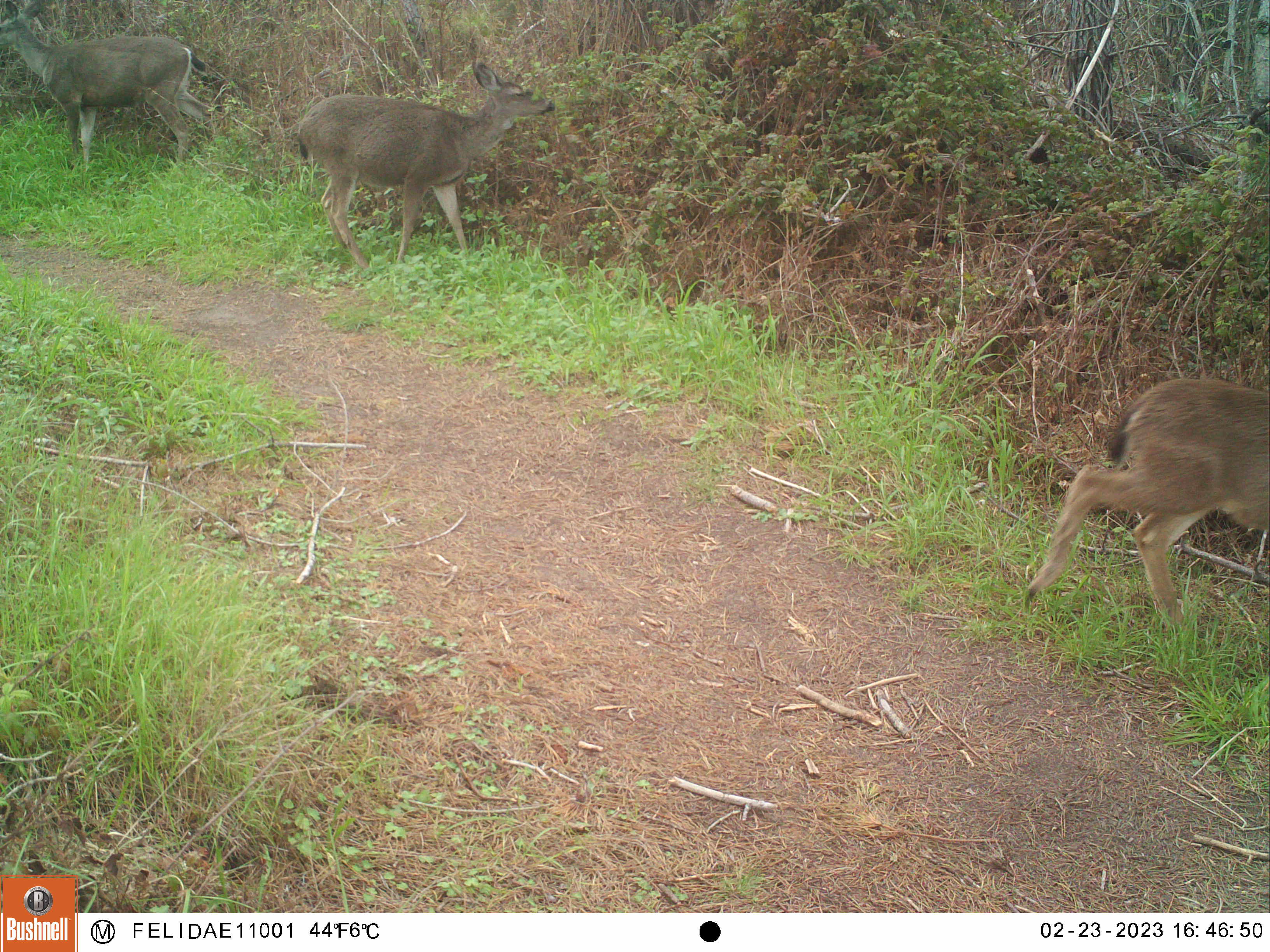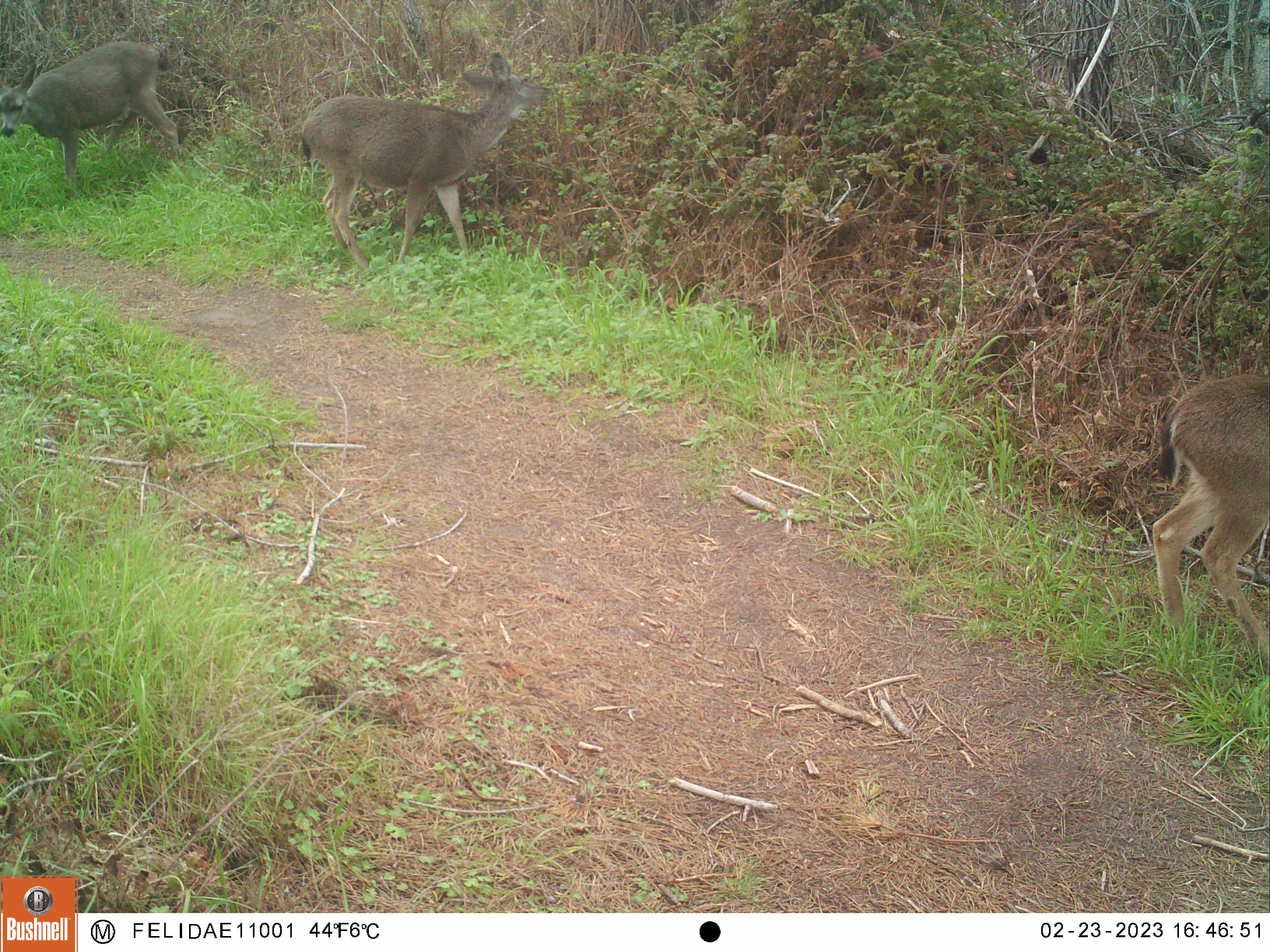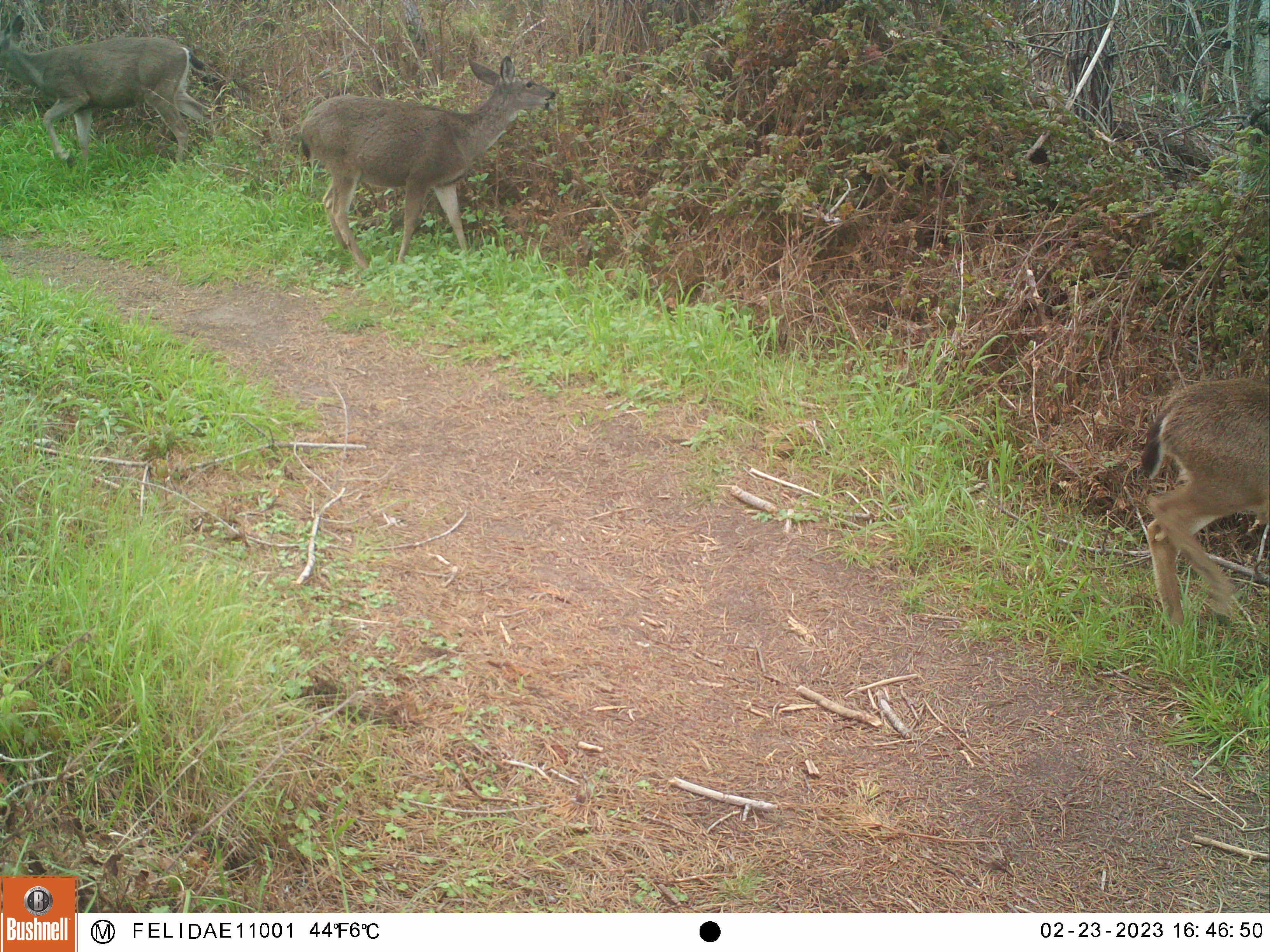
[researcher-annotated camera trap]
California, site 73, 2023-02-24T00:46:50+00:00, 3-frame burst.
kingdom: Animalia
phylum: Chordata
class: Mammalia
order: Artiodactyla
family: Cervidae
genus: Odocoileus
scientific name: Odocoileus hemionus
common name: mule deer